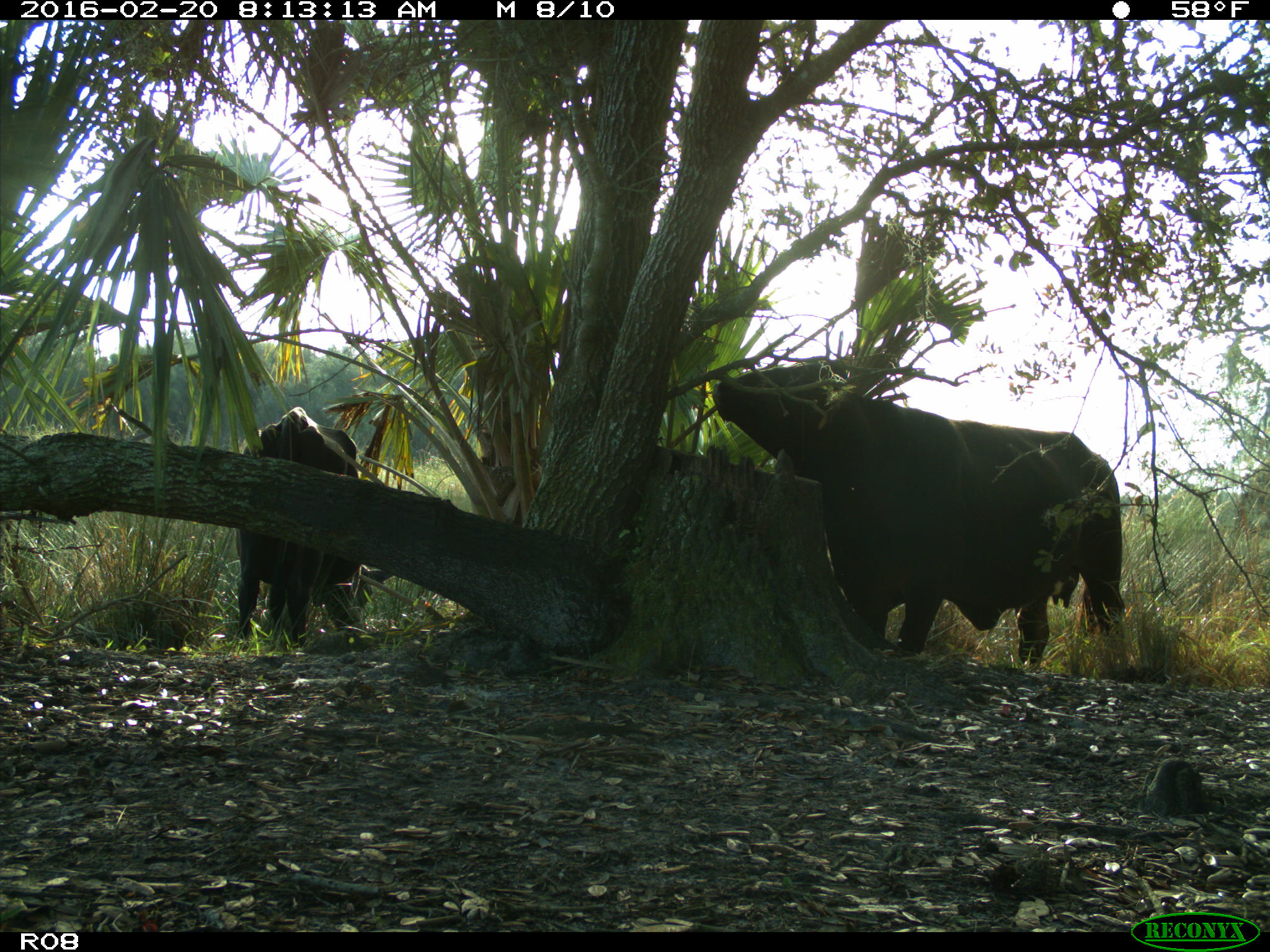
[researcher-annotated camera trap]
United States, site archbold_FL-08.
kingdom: Animalia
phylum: Chordata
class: Mammalia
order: Artiodactyla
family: Bovidae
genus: Bos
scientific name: Bos taurus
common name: domestic cow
Bos taurus (domestic cow).